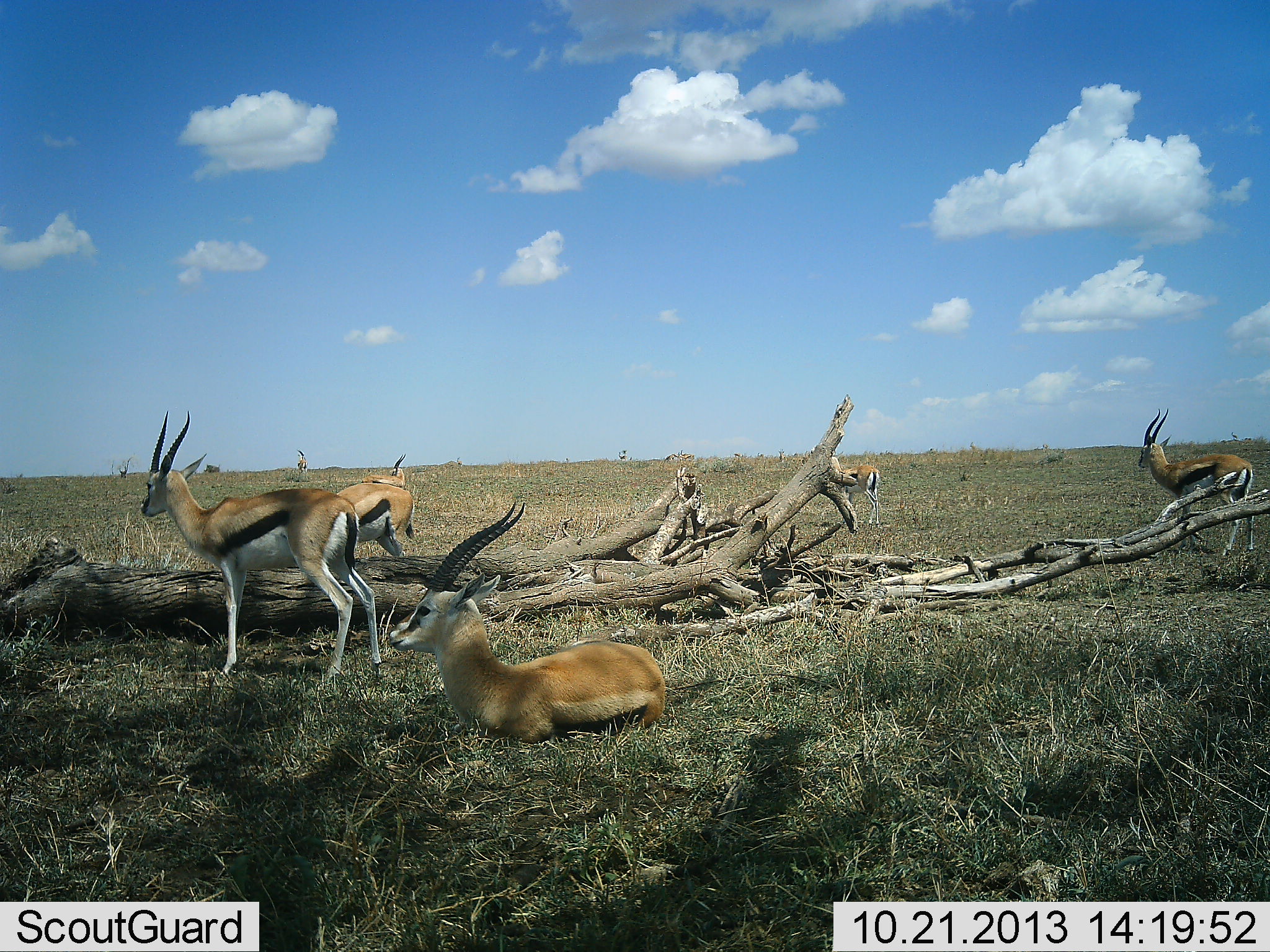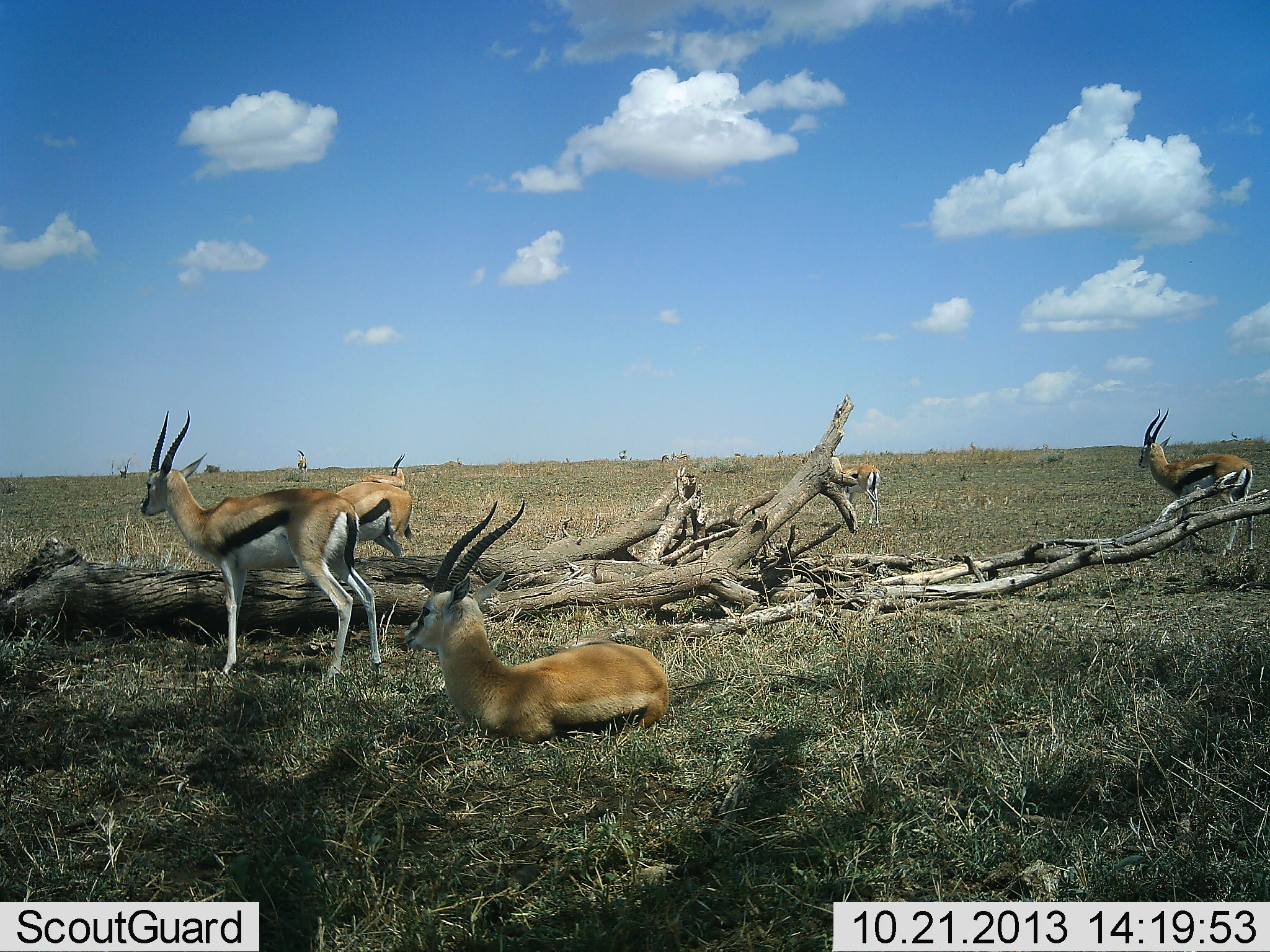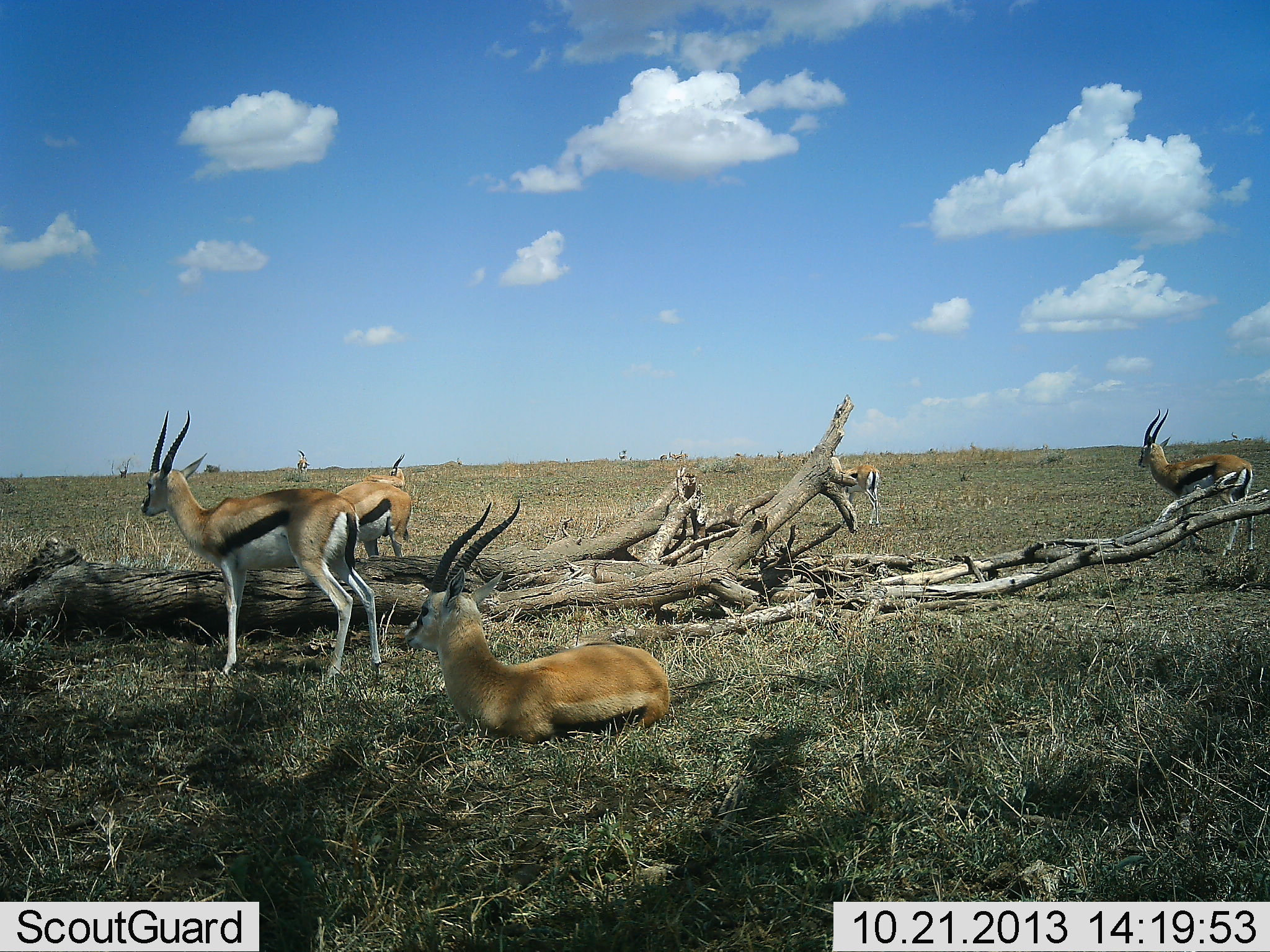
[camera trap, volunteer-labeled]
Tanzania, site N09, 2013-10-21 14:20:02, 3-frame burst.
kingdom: Animalia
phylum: Chordata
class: Mammalia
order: Artiodactyla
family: Bovidae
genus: Eudorcas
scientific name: Eudorcas thomsonii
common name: thomson's gazelle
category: gazellethomsons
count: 8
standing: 80%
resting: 100%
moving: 0%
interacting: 0%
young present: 0%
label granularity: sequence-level